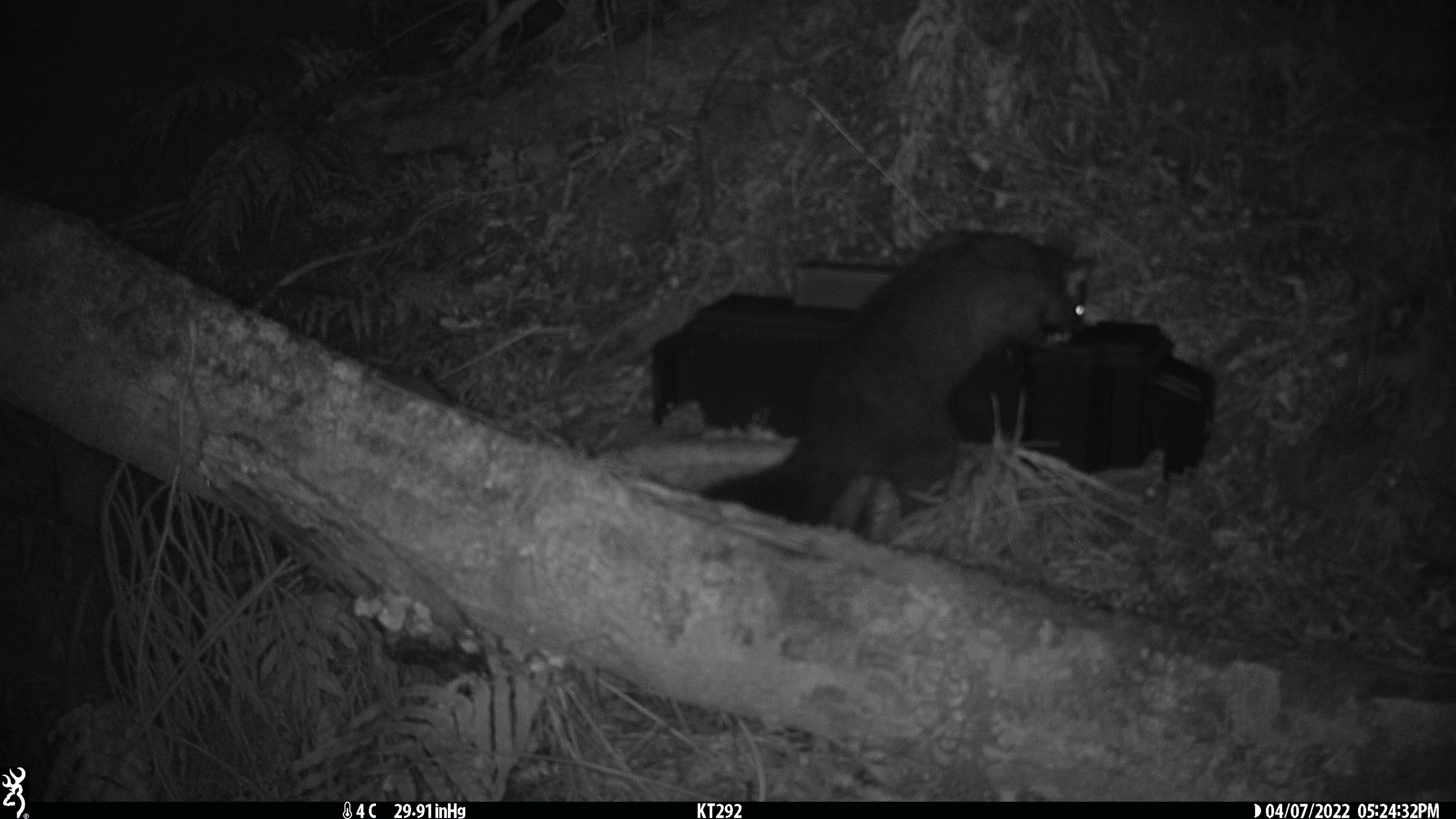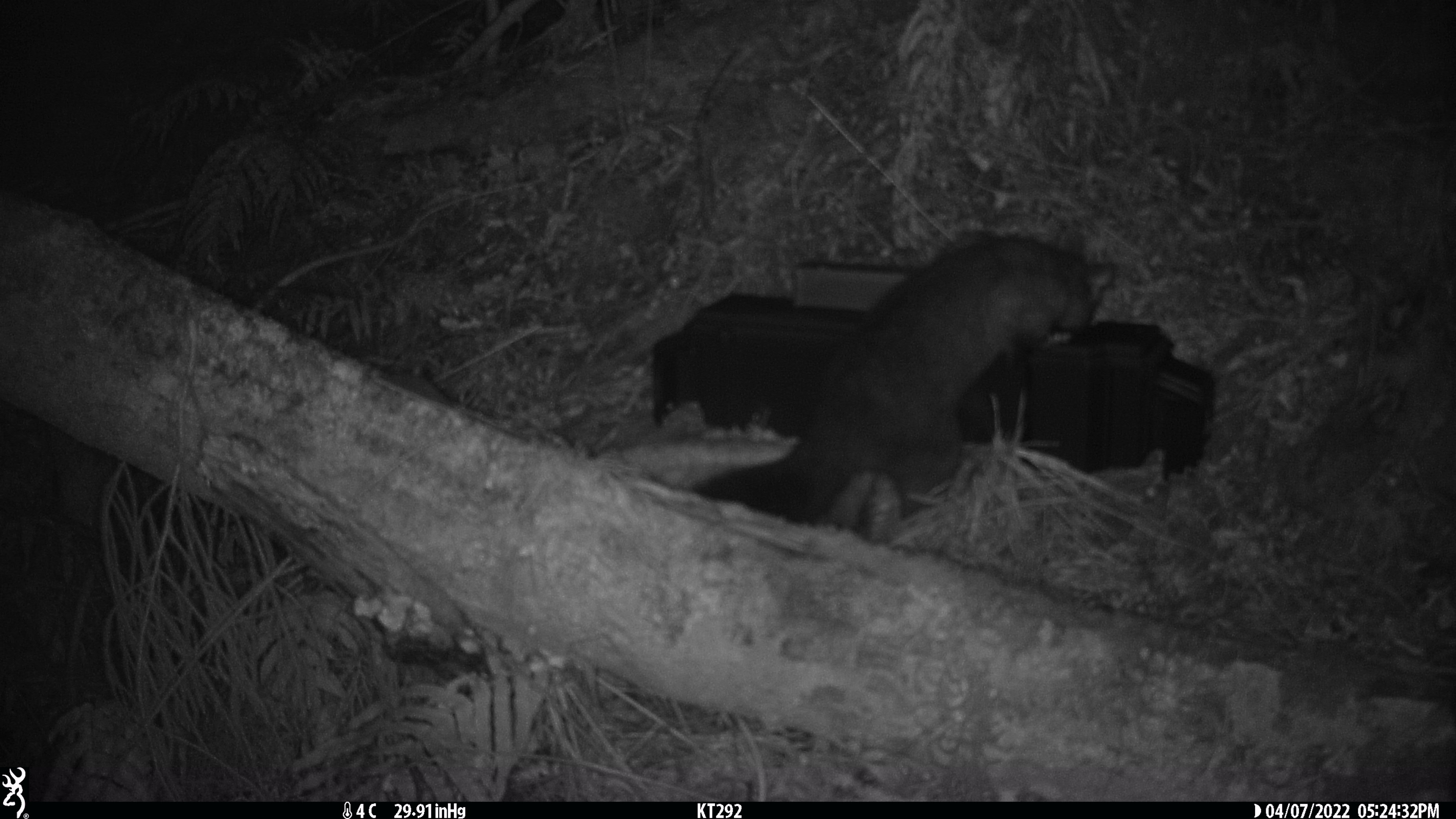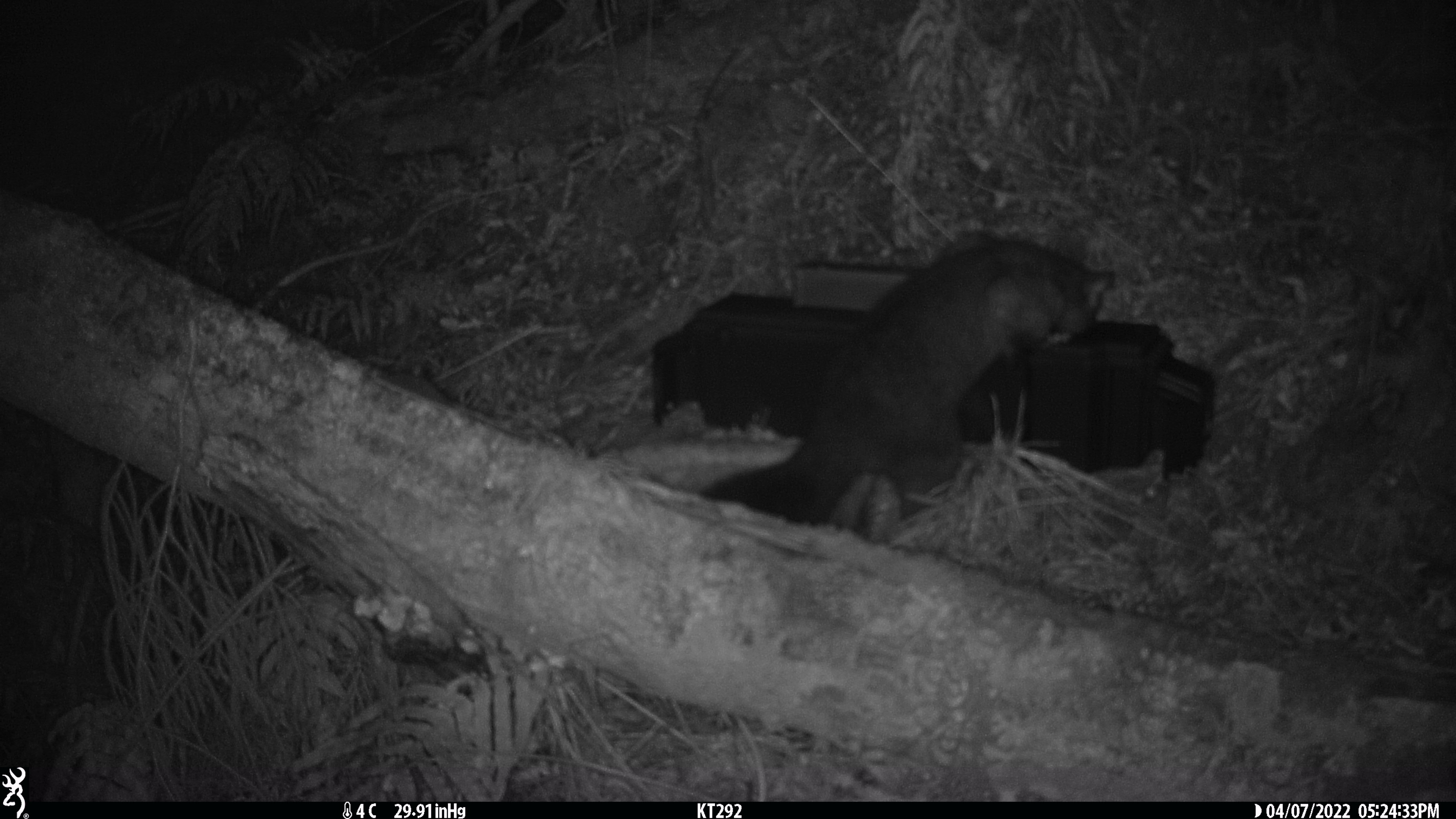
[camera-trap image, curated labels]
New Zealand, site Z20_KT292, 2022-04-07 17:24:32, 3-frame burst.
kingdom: Animalia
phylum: Chordata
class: Mammalia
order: Diprotodontia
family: Phalangeridae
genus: Trichosurus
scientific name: Trichosurus vulpecula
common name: common brushtail possum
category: possum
Possum (common brushtail possum) (Trichosurus vulpecula).